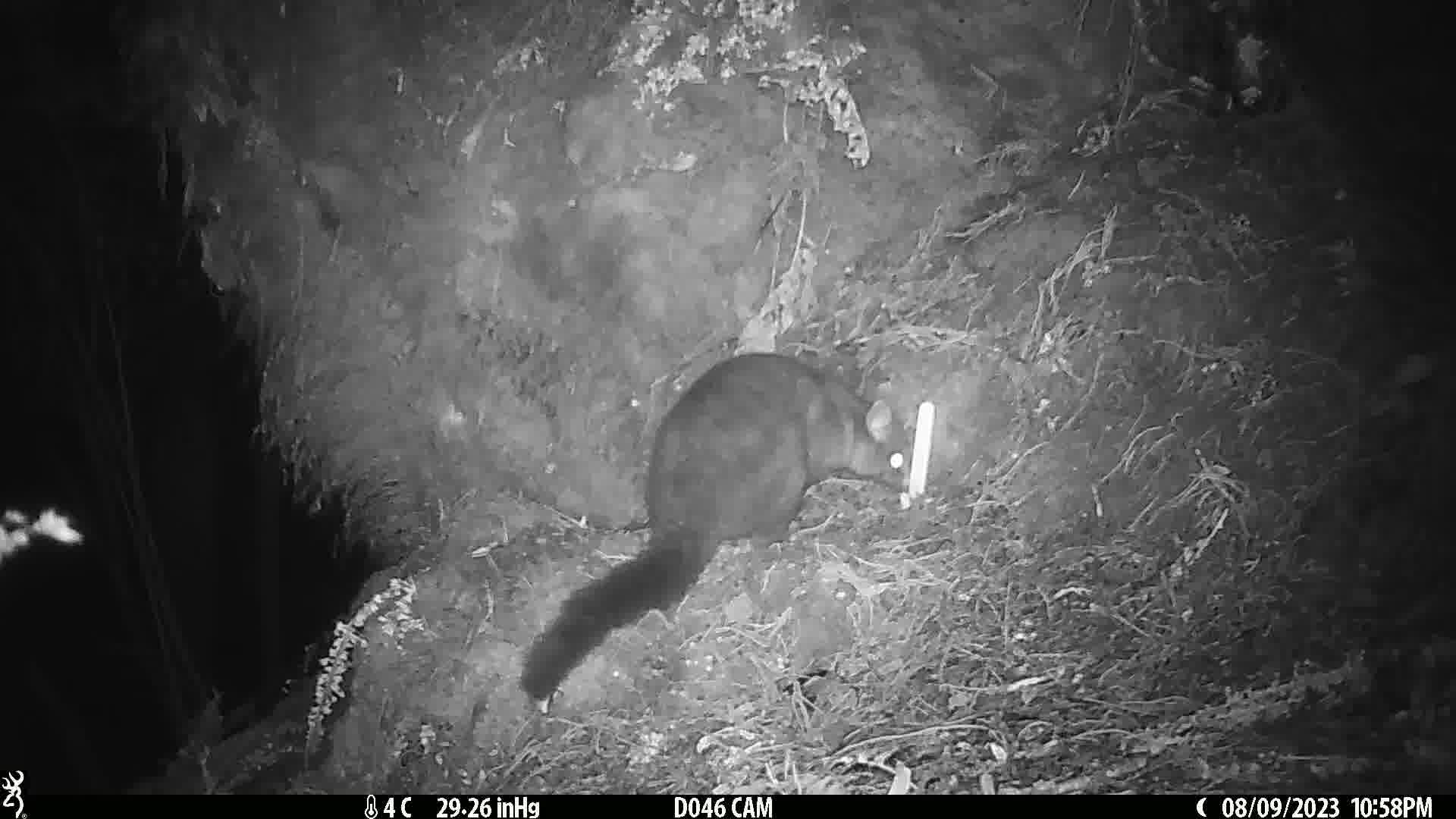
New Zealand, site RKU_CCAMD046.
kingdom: Animalia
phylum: Chordata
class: Mammalia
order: Diprotodontia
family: Phalangeridae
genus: Trichosurus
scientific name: Trichosurus vulpecula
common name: common brushtail possum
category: possum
Possum (common brushtail possum) (Trichosurus vulpecula).